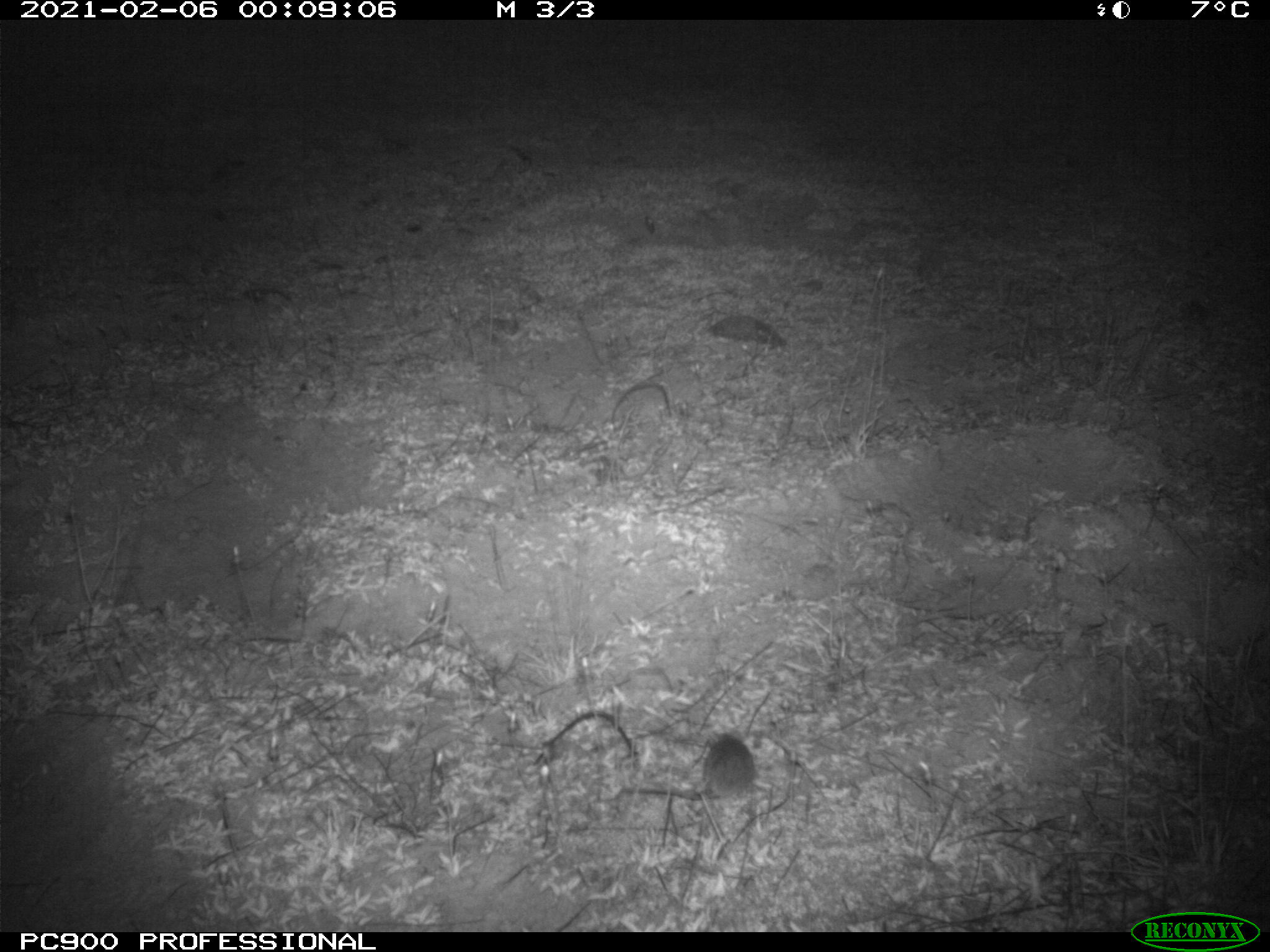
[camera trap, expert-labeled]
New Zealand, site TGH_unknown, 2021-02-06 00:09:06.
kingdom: Animalia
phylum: Chordata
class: Mammalia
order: Rodentia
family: Muridae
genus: Mus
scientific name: Mus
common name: mouse